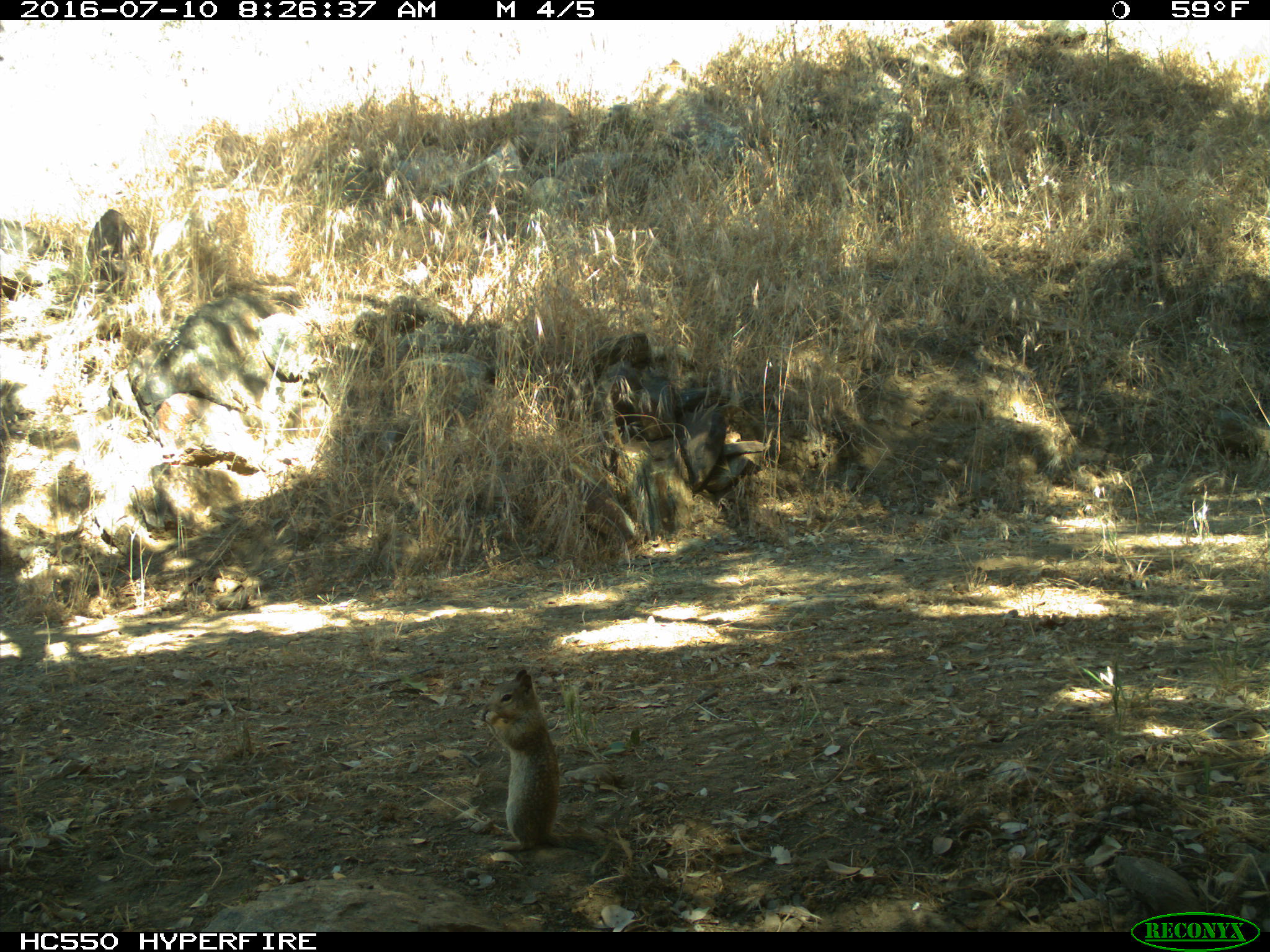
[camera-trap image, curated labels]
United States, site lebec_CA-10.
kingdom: Animalia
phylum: Chordata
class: Mammalia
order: Rodentia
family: Sciuridae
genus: Otospermophilus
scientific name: Otospermophilus beecheyi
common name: california ground squirrel